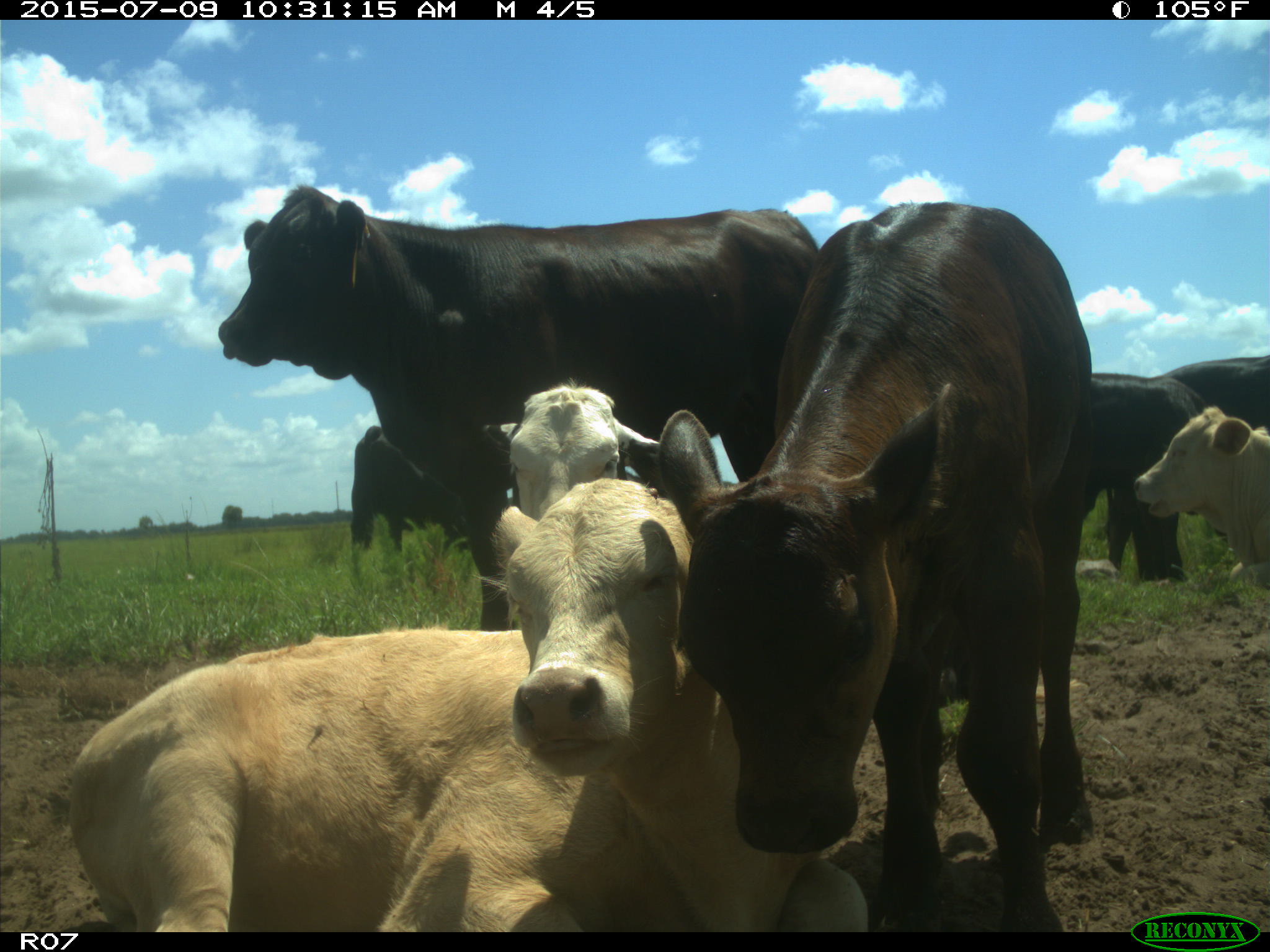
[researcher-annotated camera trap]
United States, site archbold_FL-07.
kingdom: Animalia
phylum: Chordata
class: Mammalia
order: Artiodactyla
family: Bovidae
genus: Bos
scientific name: Bos taurus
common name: domestic cow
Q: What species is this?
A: Bos taurus (domestic cow).